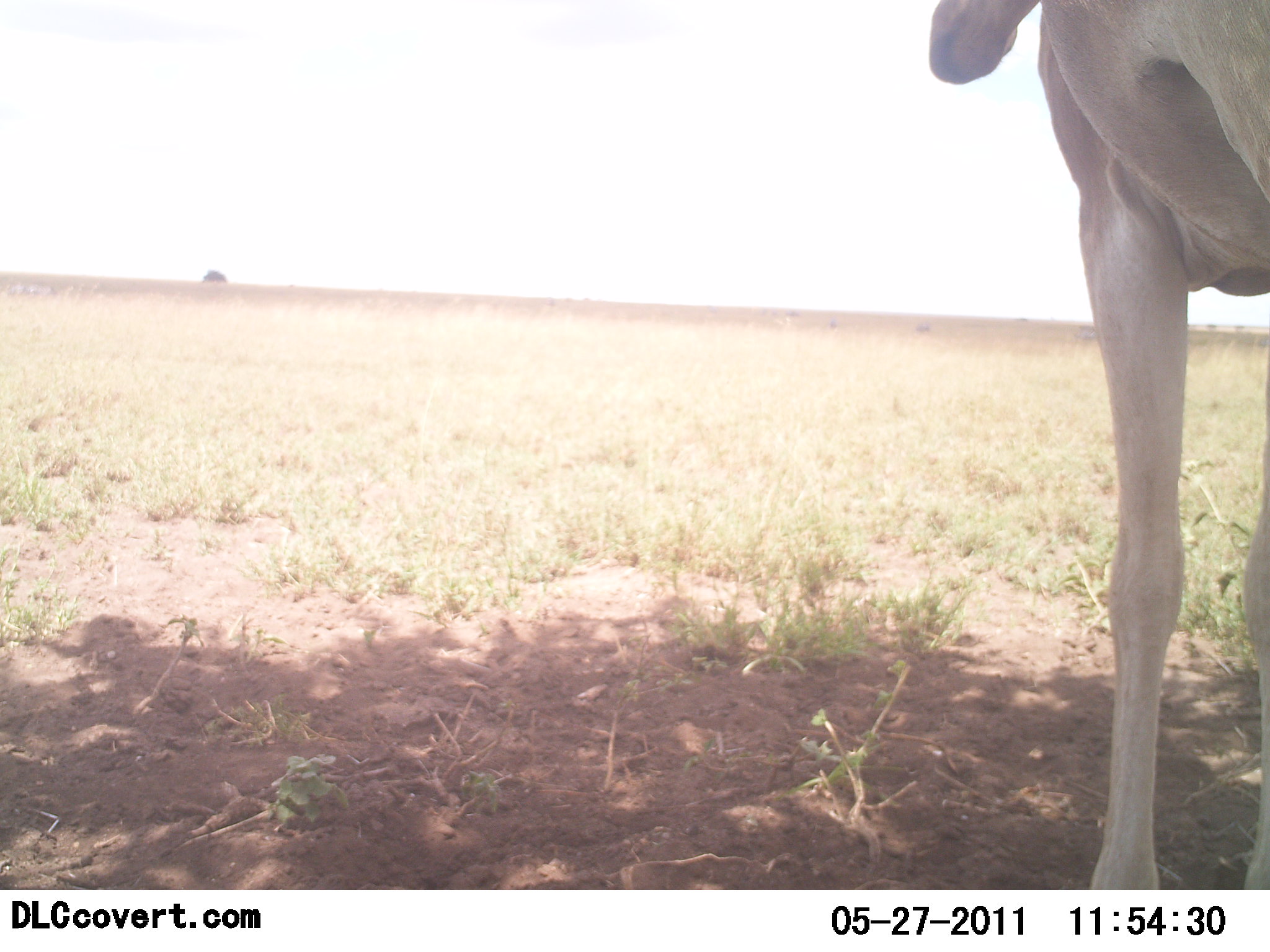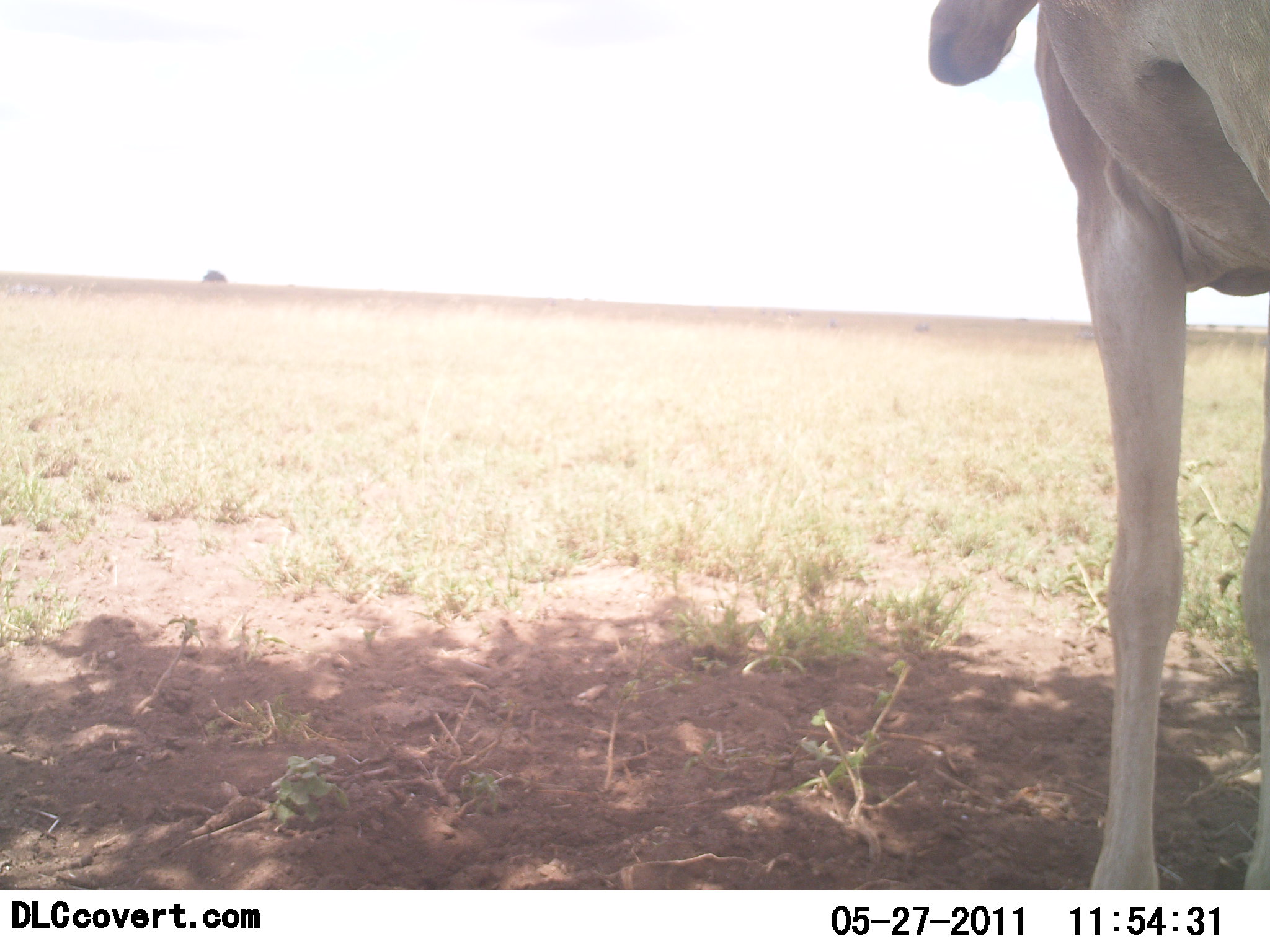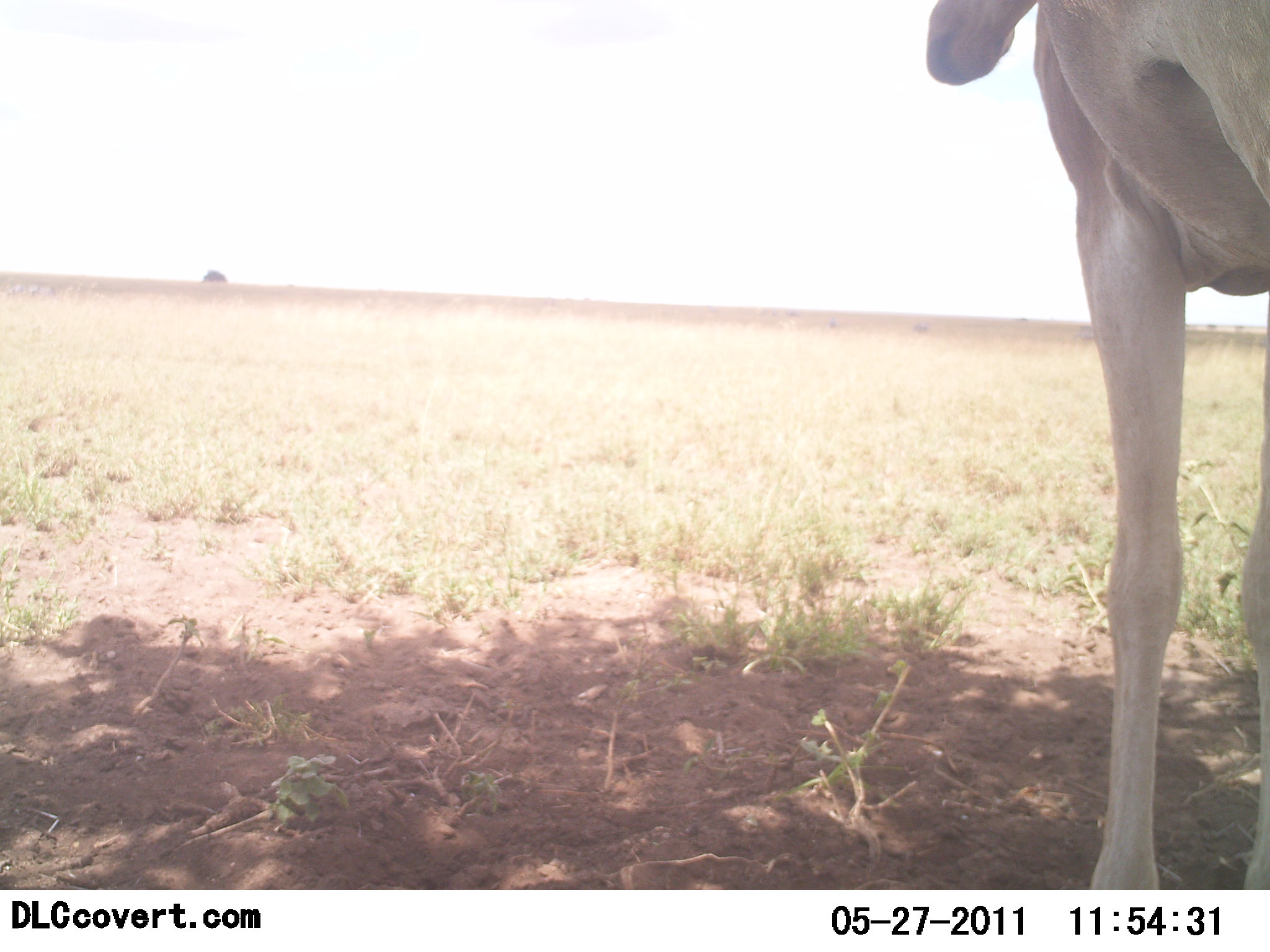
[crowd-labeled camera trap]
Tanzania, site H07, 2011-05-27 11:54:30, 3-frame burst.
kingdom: Animalia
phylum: Chordata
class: Mammalia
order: Artiodactyla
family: Bovidae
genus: Alcelaphus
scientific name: Alcelaphus buselaphus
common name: hartebeest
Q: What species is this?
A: Hartebeest (Alcelaphus buselaphus).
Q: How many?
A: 1.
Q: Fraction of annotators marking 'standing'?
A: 100%.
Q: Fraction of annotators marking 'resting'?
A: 0%.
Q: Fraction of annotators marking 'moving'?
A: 0%.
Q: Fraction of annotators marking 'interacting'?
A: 0%.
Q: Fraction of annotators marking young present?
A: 0%.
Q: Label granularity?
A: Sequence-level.